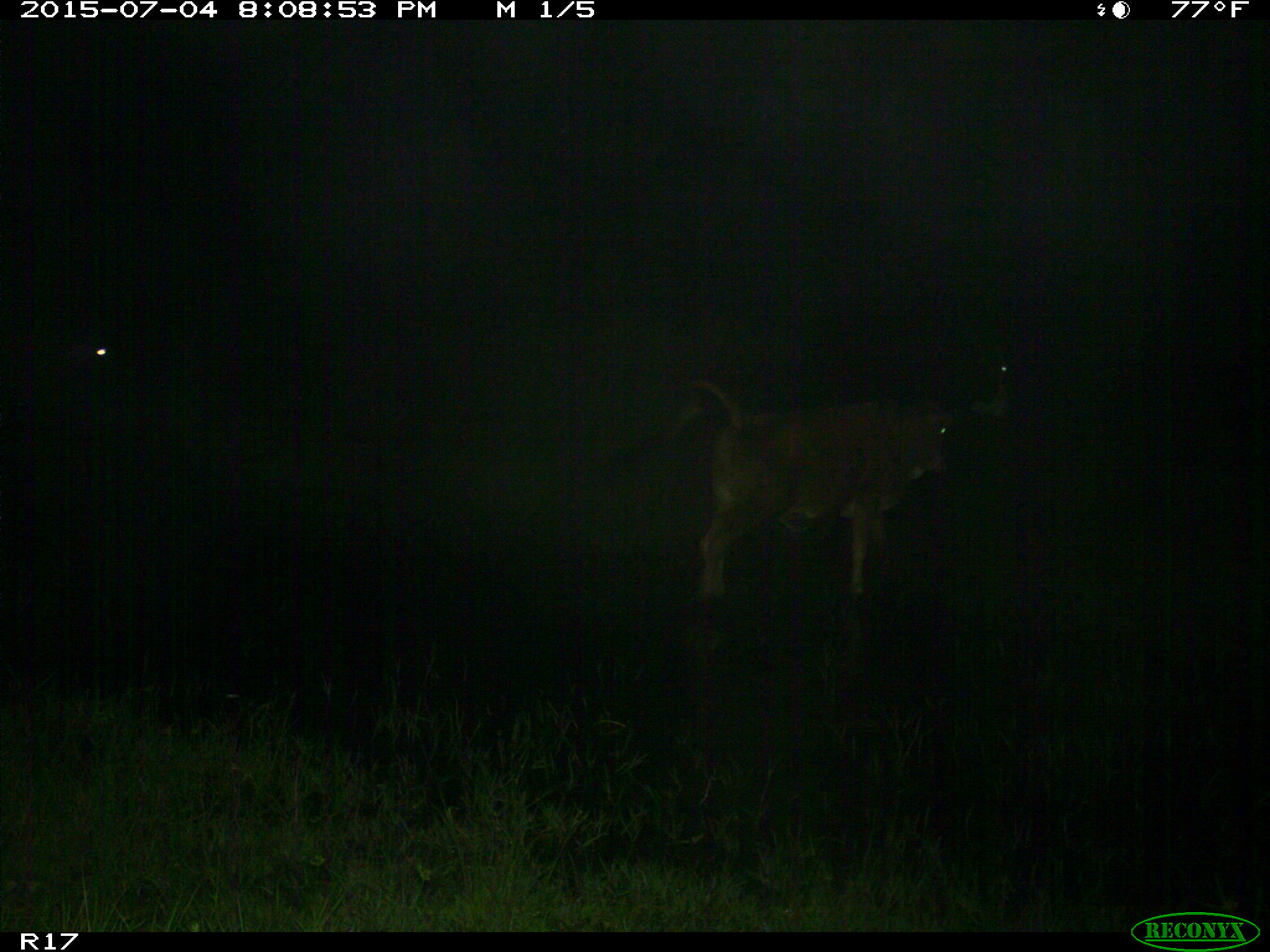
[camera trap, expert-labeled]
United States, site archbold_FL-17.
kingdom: Animalia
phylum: Chordata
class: Mammalia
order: Artiodactyla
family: Bovidae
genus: Bos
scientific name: Bos taurus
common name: domestic cow